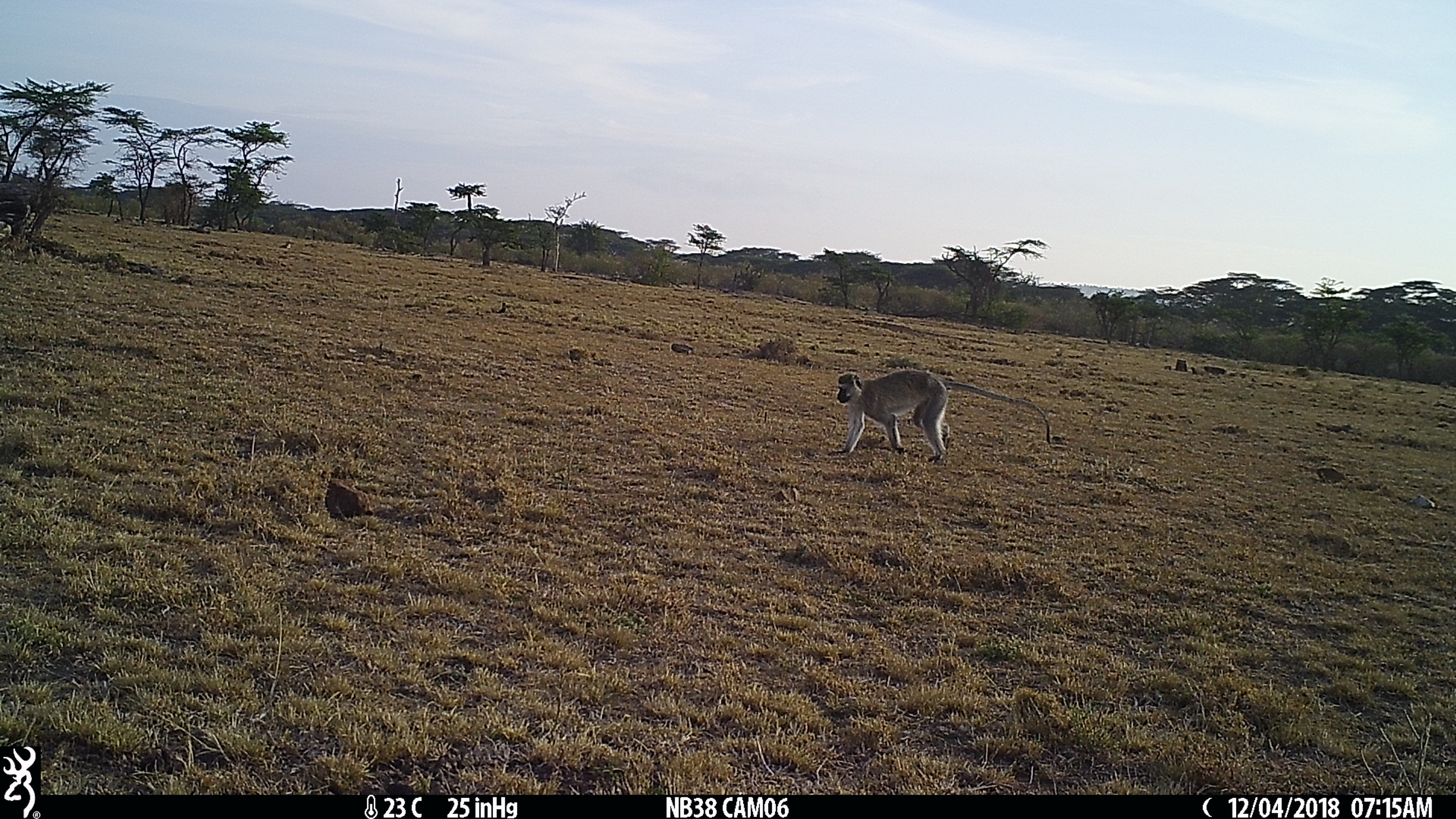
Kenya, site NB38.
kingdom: Animalia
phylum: Chordata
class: Mammalia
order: Primates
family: Cercopithecidae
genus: Chlorocebus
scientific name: Chlorocebus pygerythrus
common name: vervet monkey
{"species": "vervet monkey (Chlorocebus pygerythrus)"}